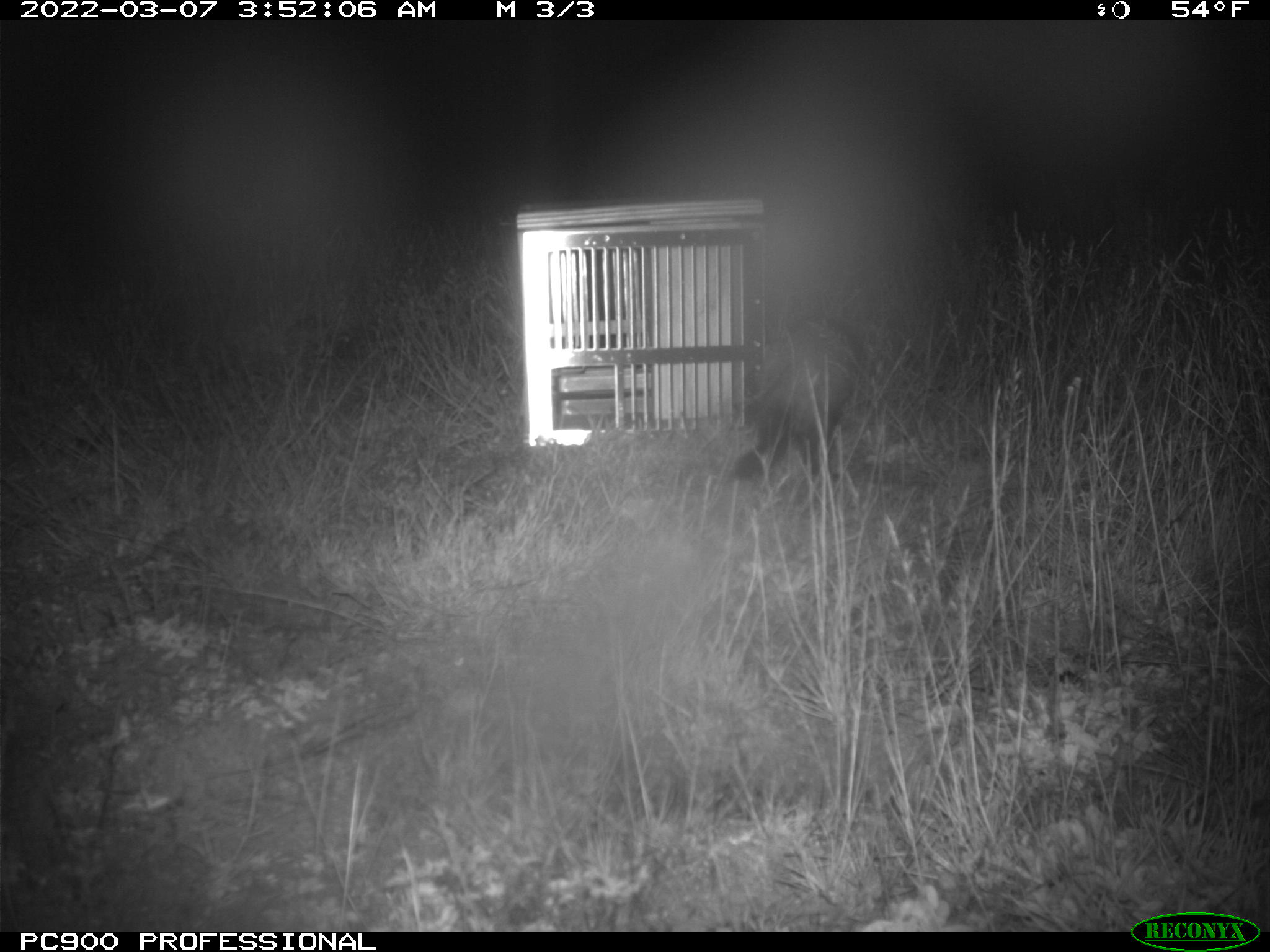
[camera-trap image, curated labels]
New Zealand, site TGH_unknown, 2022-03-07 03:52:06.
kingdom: Animalia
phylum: Chordata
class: Mammalia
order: Carnivora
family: Mustelidae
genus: Mustela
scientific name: Mustela furo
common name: ferret